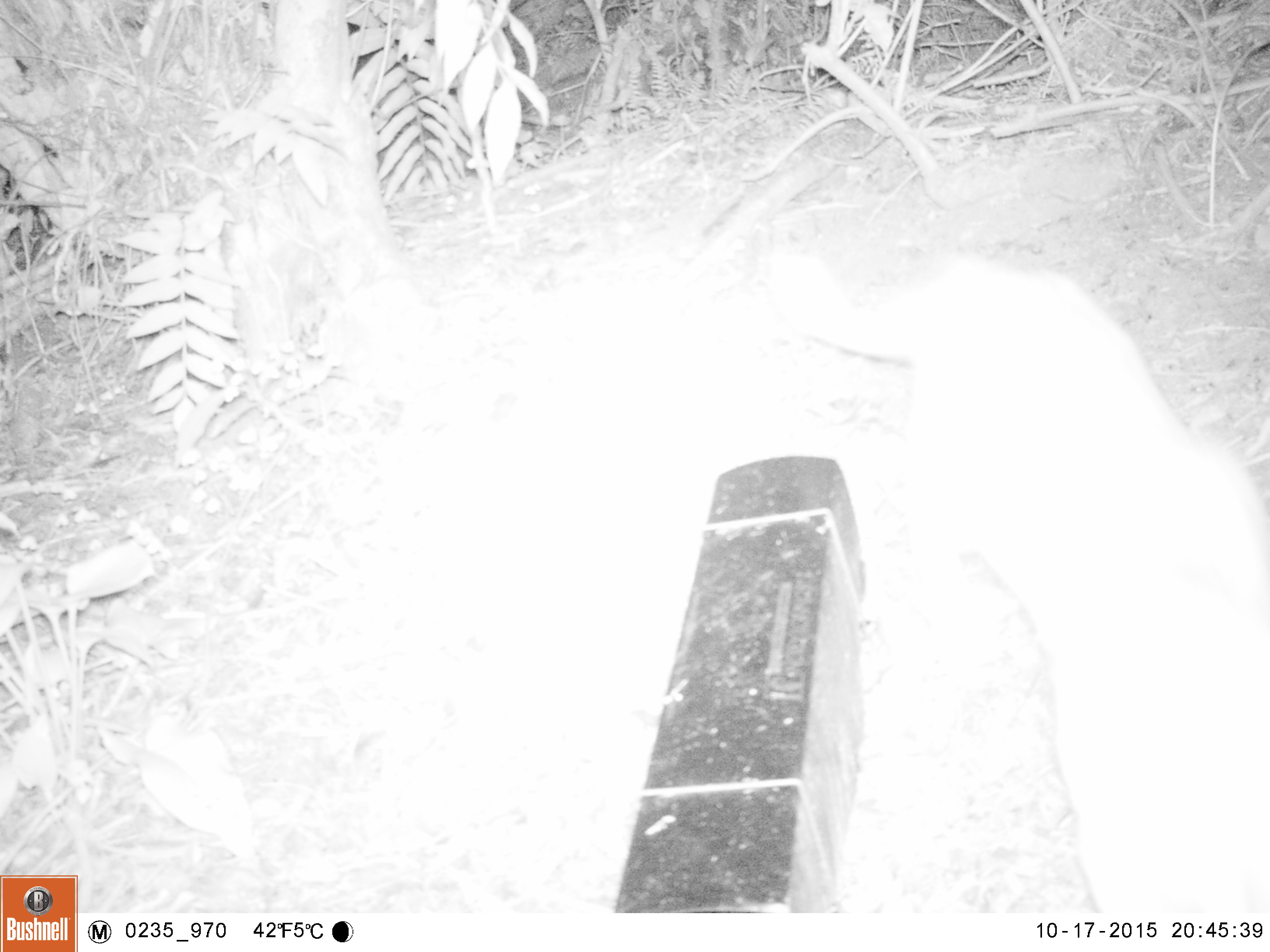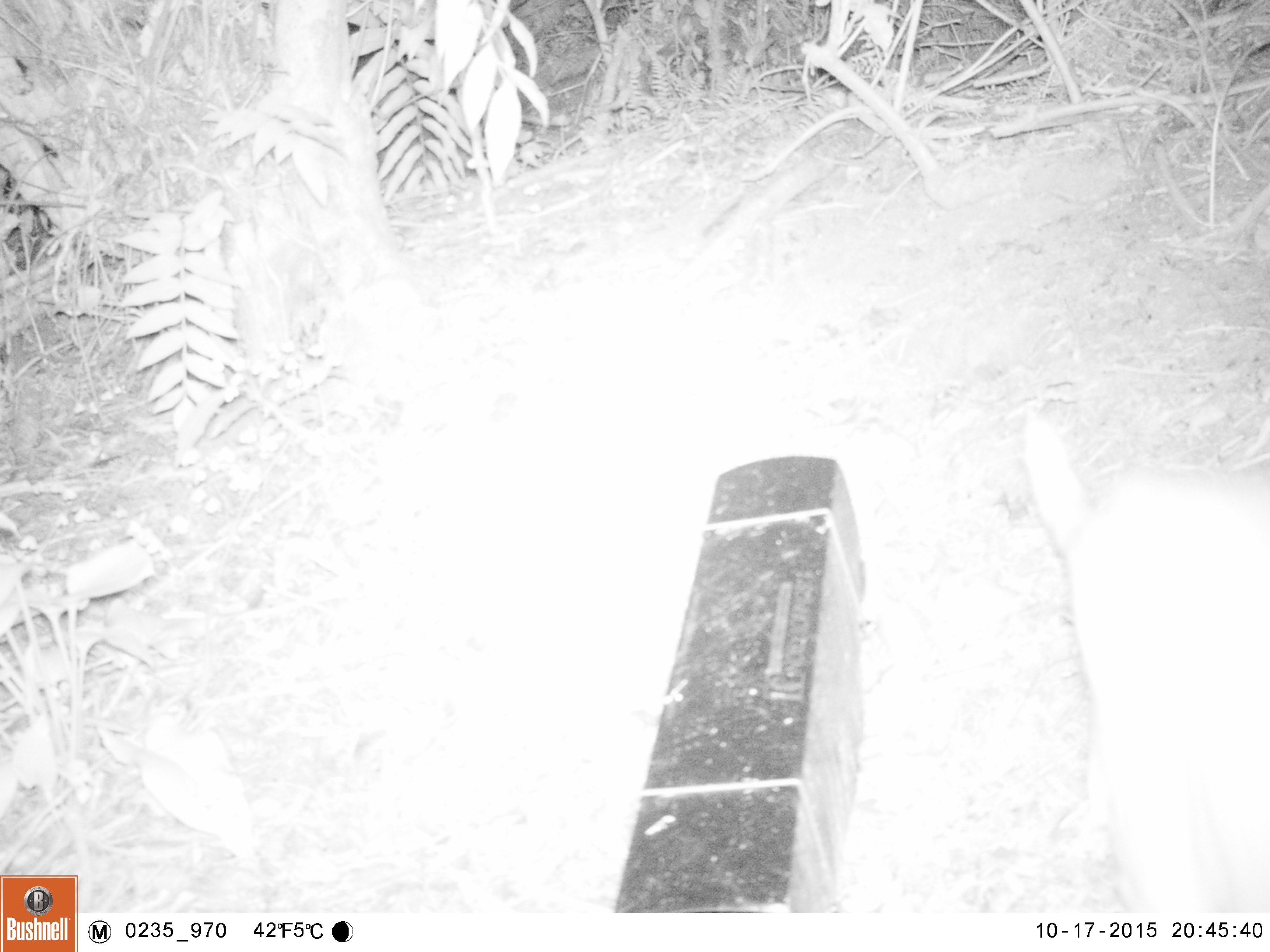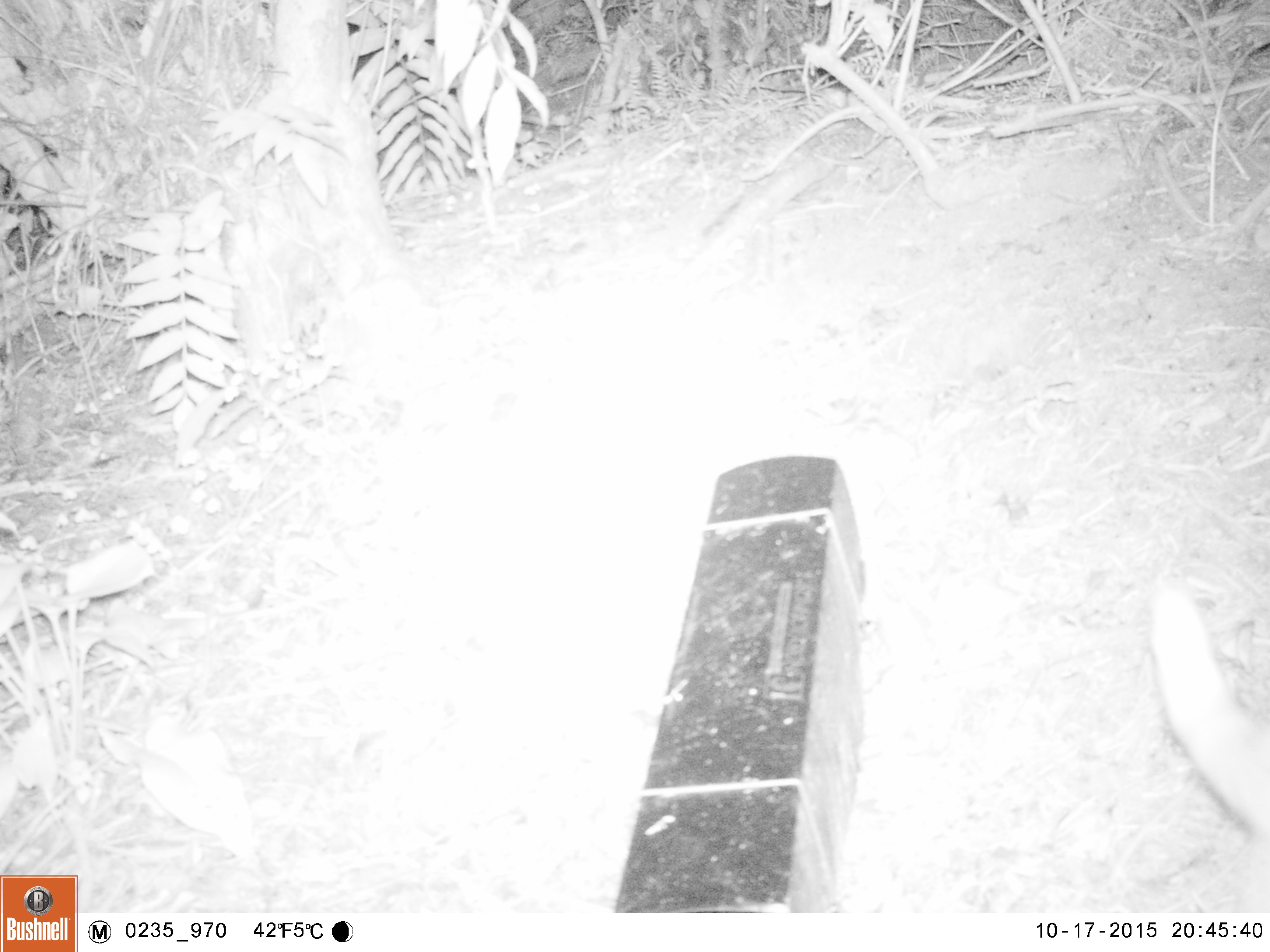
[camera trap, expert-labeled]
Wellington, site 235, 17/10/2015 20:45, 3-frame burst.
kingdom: Animalia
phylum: Chordata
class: Mammalia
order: Carnivora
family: Felidae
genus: Felis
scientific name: Felis catus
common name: cat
Cat (Felis catus).